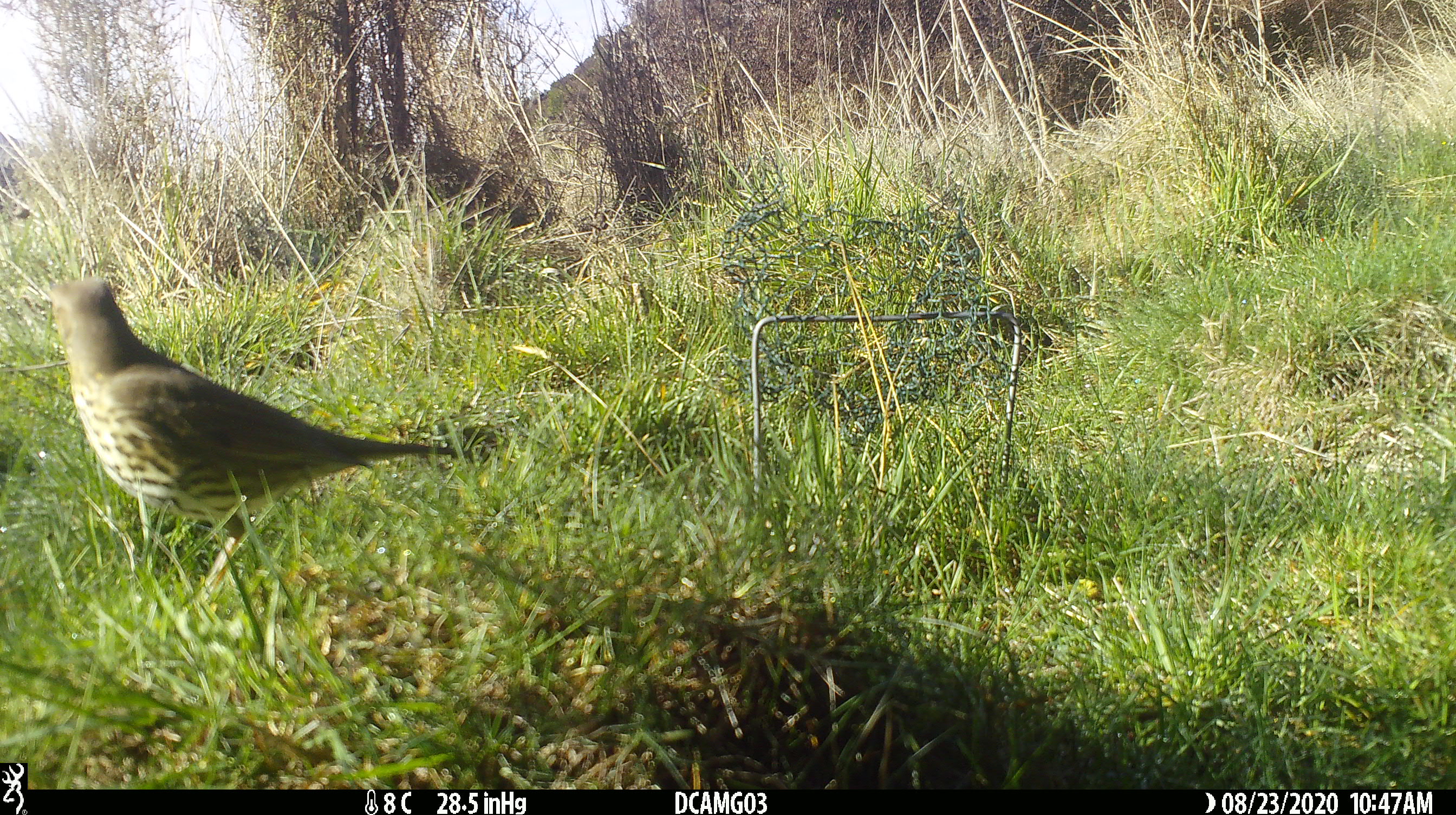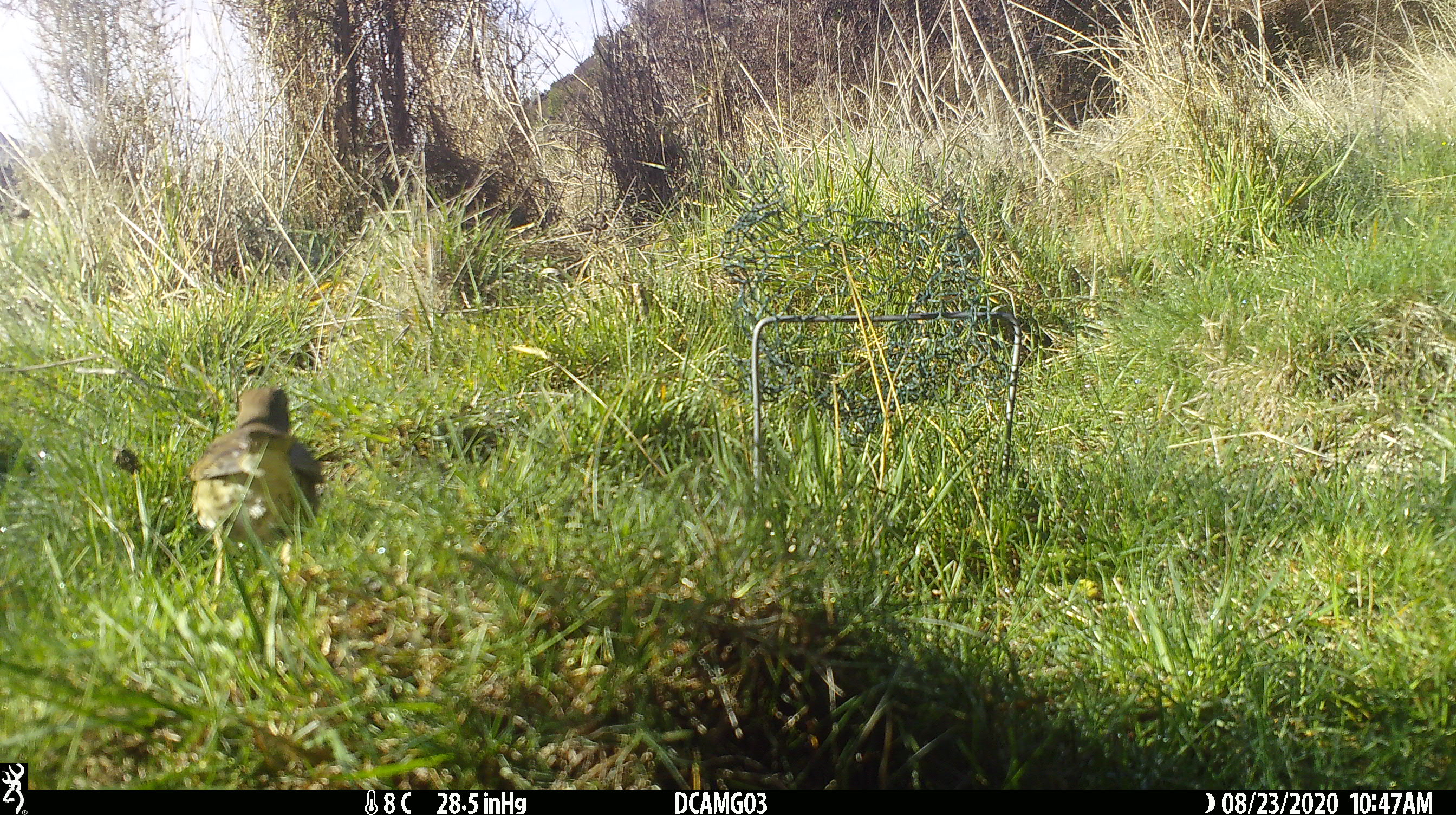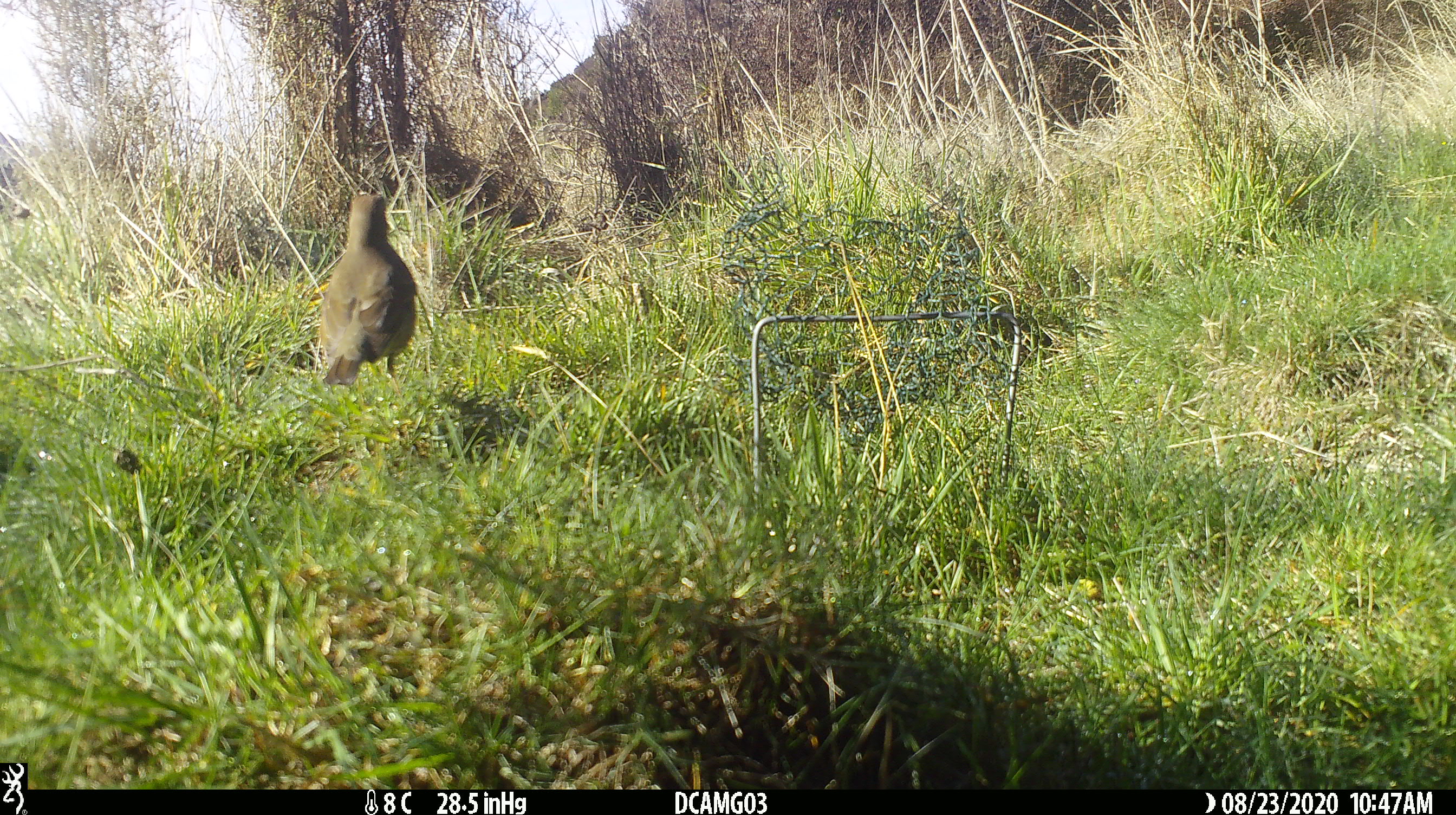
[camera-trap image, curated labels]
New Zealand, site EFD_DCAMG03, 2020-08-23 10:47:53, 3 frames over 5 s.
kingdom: Animalia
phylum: Chordata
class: Aves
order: Passeriformes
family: Turdidae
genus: Turdus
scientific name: Turdus philomelos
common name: song thrush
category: thrush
Thrush (song thrush) (Turdus philomelos).